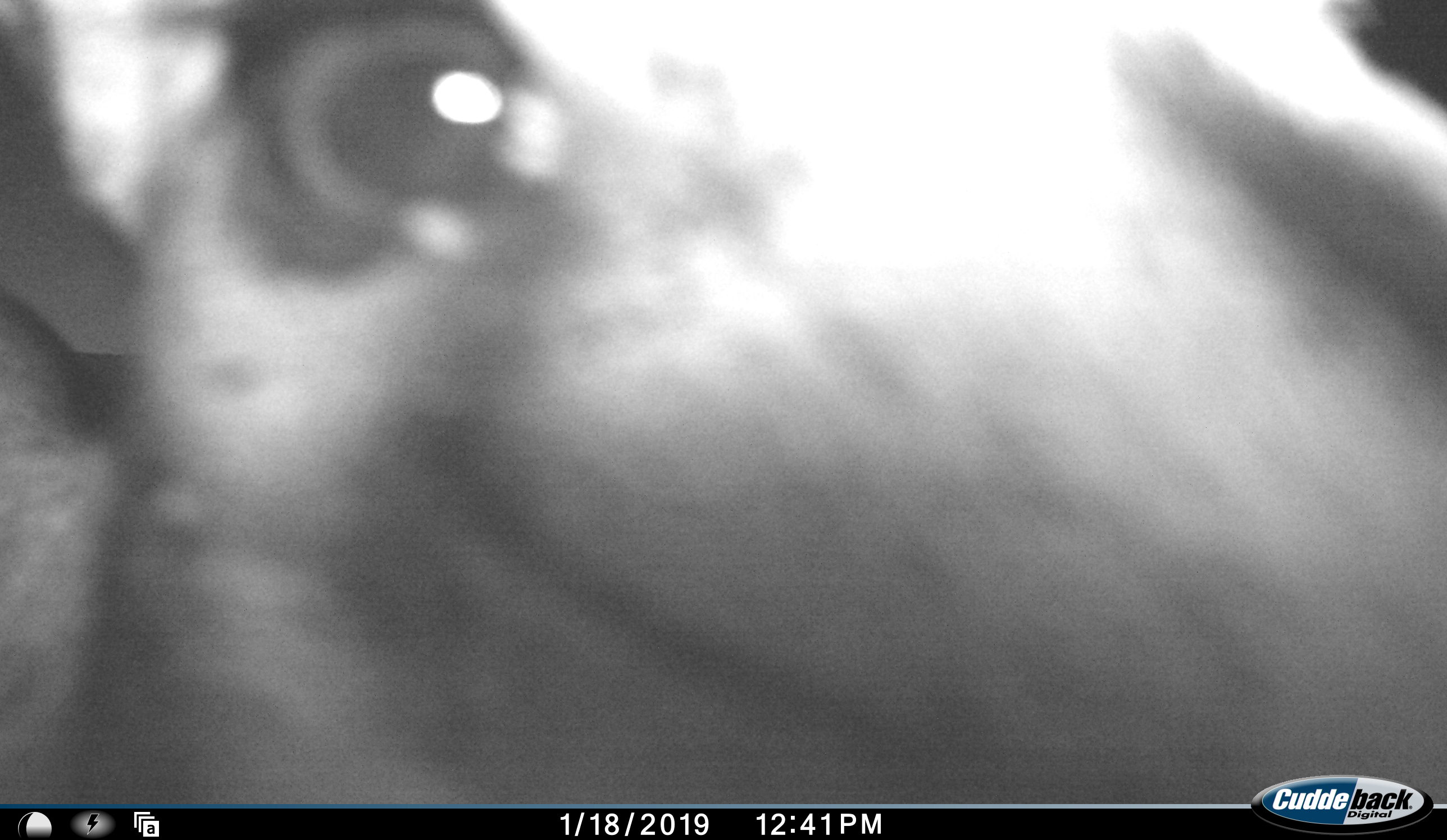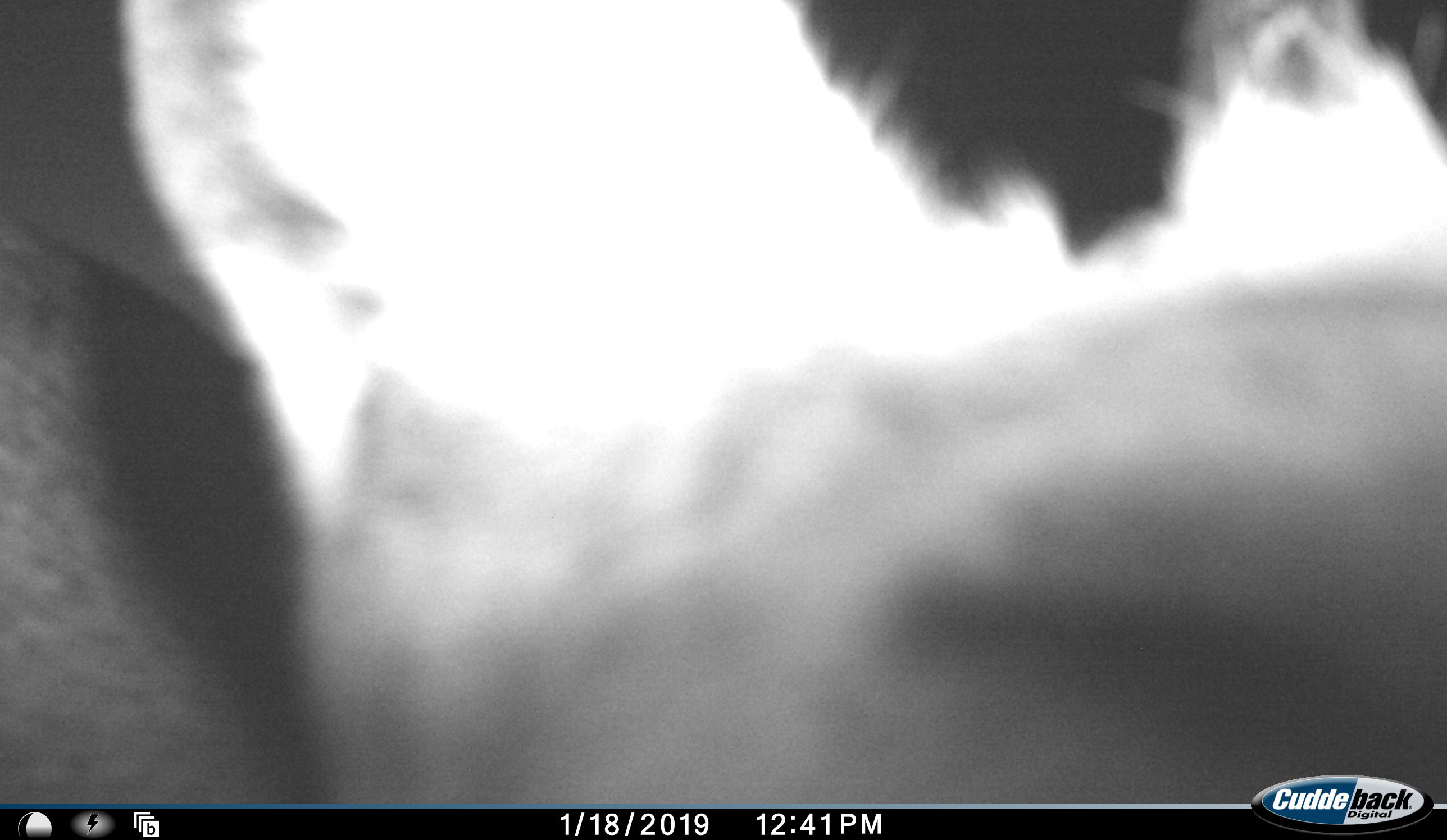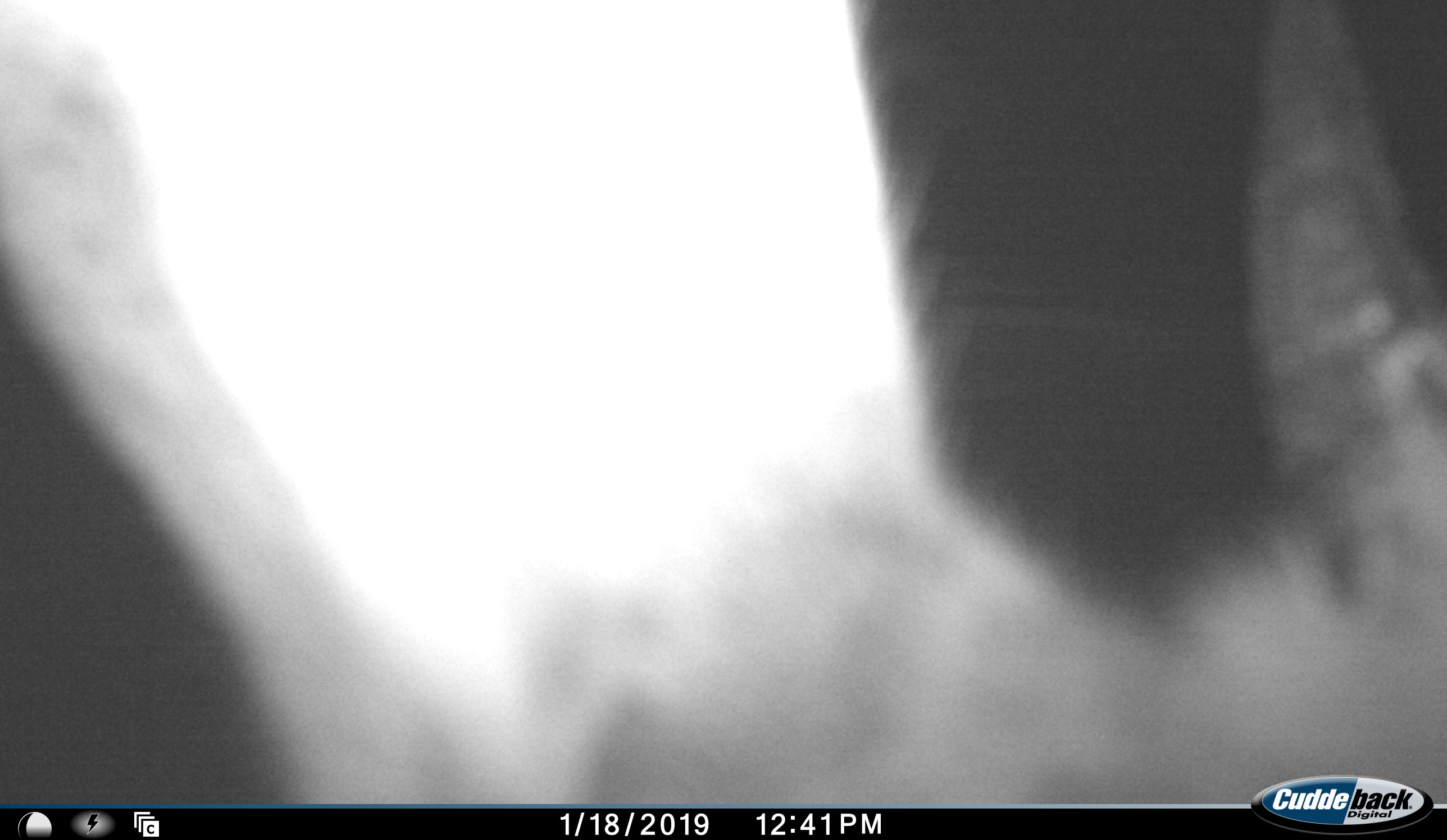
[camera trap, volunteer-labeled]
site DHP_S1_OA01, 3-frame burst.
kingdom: Animalia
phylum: Chordata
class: Mammalia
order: Artiodactyla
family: Bovidae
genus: Sylvicapra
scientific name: Sylvicapra grimmia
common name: common duiker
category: duikercommongrey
Duikercommongrey (common duiker) (Sylvicapra grimmia), count 1. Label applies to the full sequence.